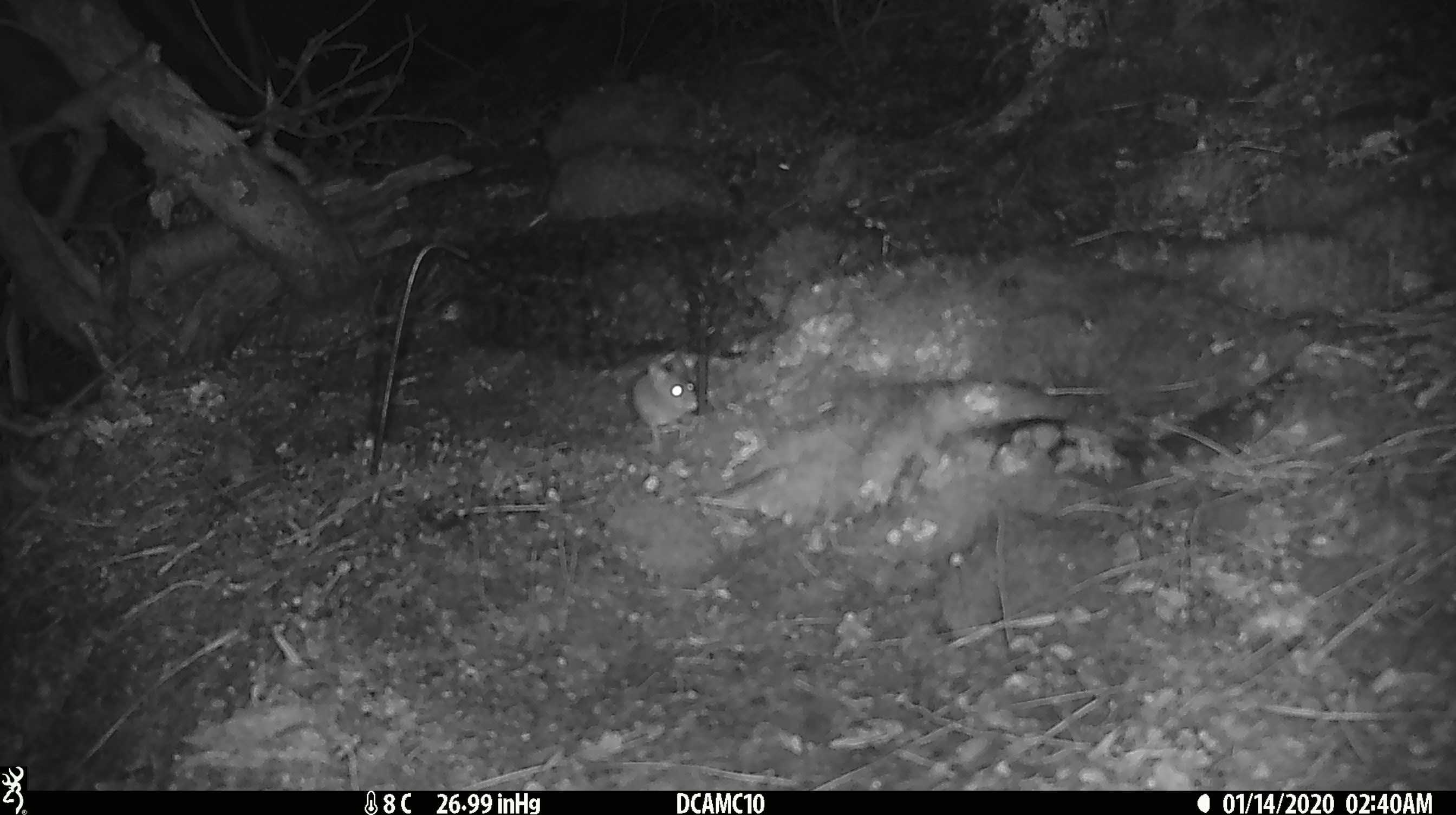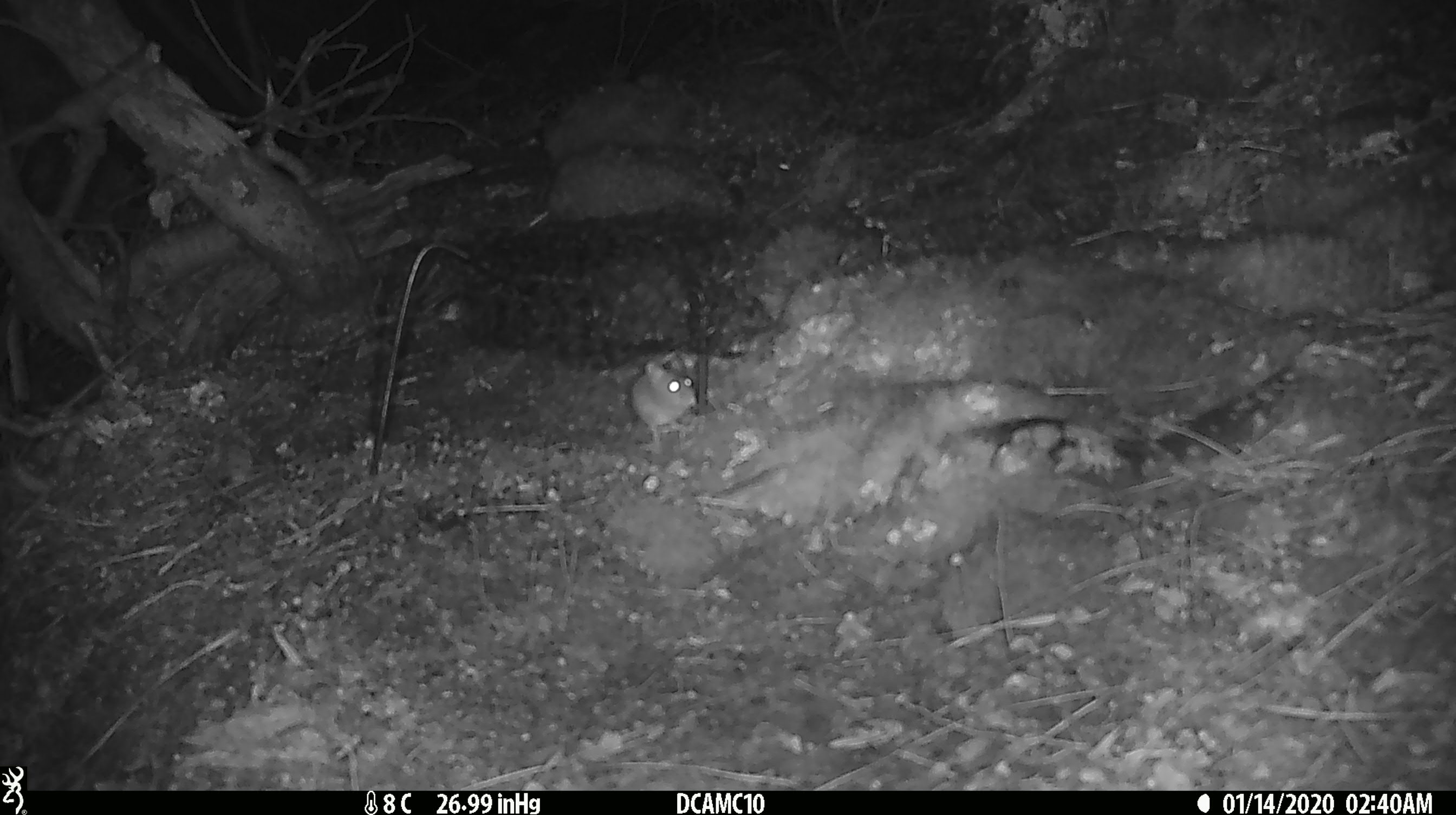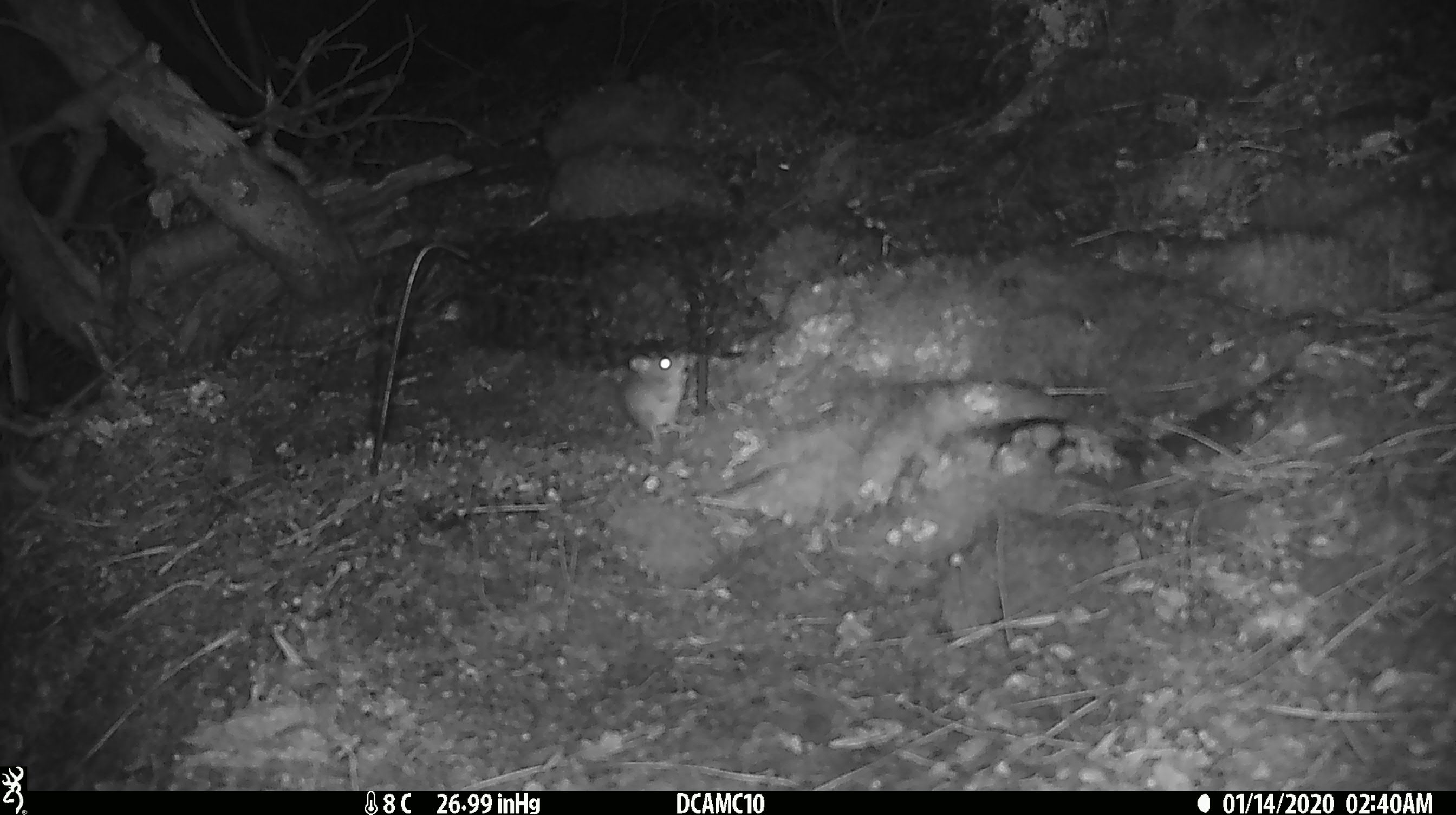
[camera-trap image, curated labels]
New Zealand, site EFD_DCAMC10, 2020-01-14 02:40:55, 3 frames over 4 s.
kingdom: Animalia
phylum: Chordata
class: Mammalia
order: Rodentia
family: Muridae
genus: Mus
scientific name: Mus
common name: mouse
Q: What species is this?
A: Mouse (Mus).